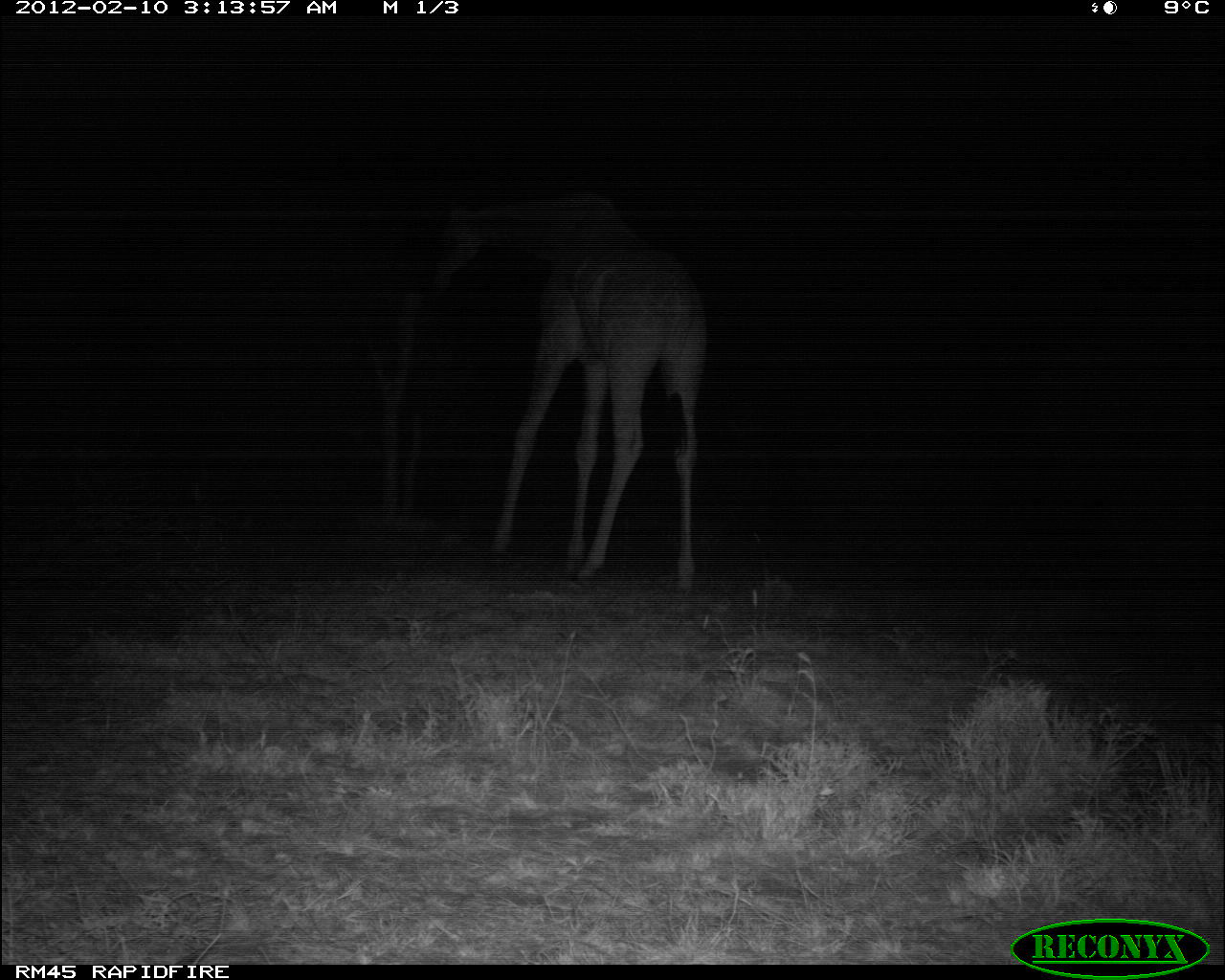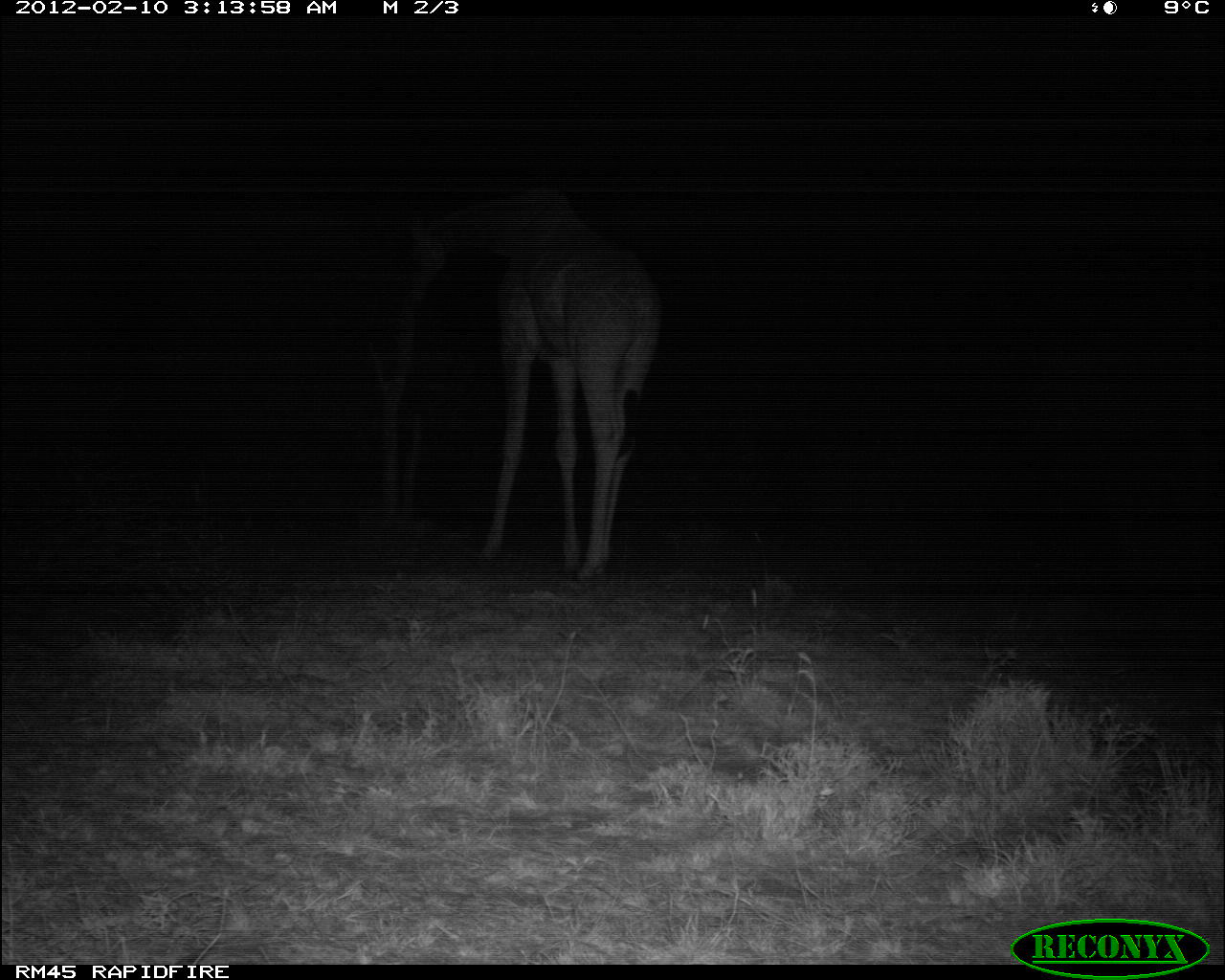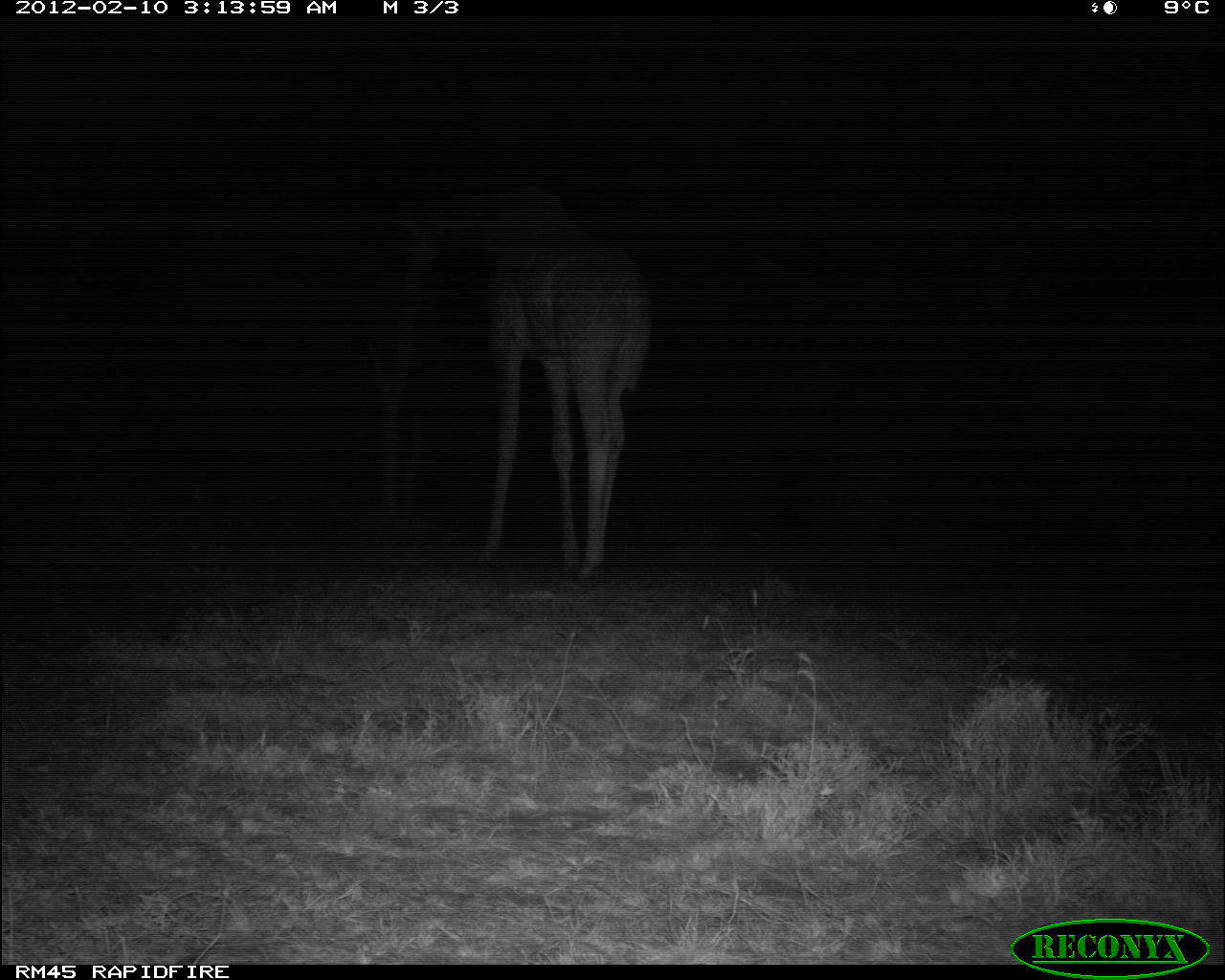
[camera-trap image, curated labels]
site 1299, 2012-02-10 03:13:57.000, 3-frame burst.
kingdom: Animalia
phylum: Chordata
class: Mammalia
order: Artiodactyla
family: Giraffidae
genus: Giraffa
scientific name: Giraffa camelopardalis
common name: giraffe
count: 1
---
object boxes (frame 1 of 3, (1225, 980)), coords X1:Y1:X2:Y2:
giraffa camelopardalis: 436:201:707:590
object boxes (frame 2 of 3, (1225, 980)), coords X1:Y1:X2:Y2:
giraffa camelopardalis: 412:187:661:584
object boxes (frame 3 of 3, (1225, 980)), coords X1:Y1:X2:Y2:
giraffa camelopardalis: 397:190:654:585